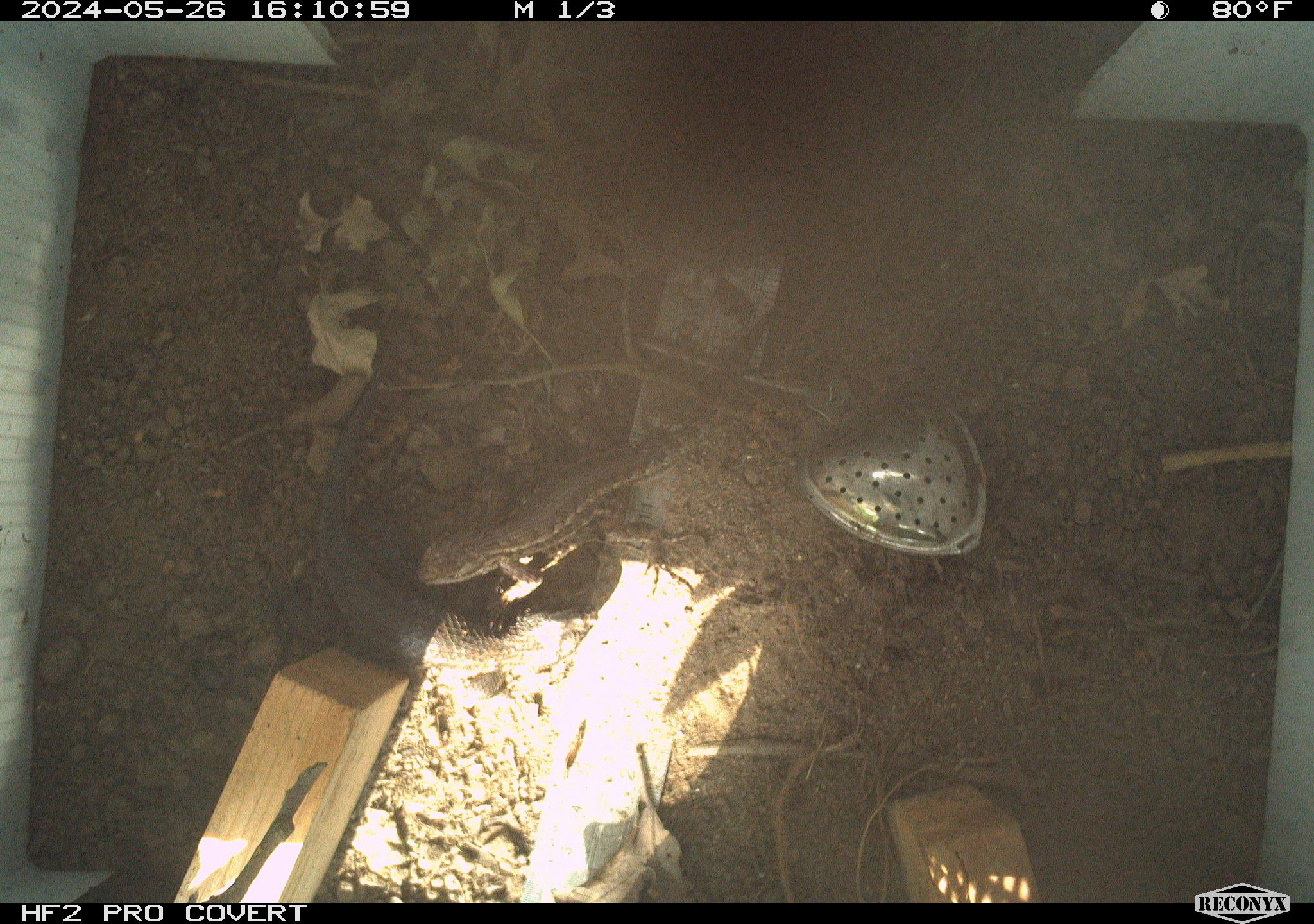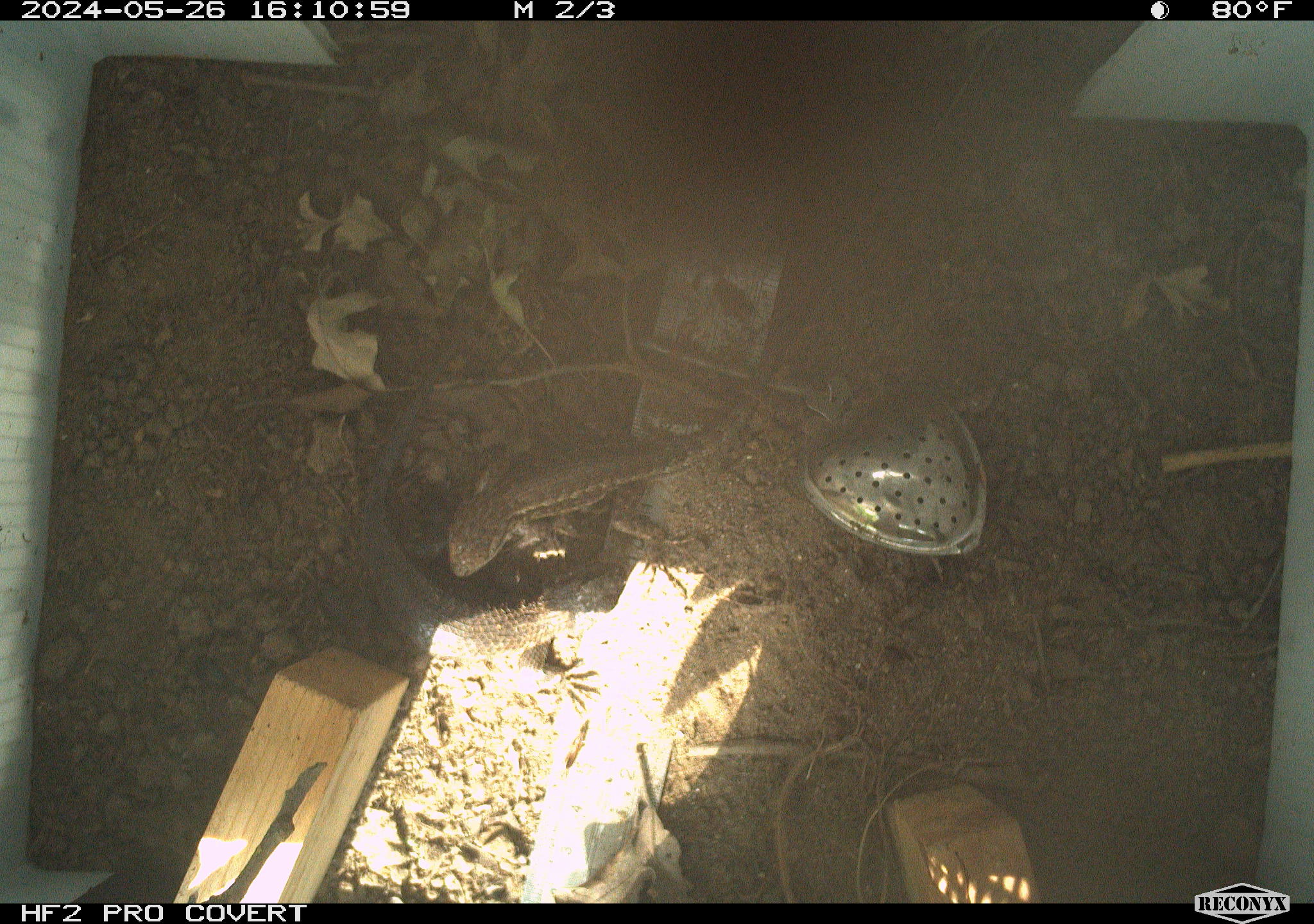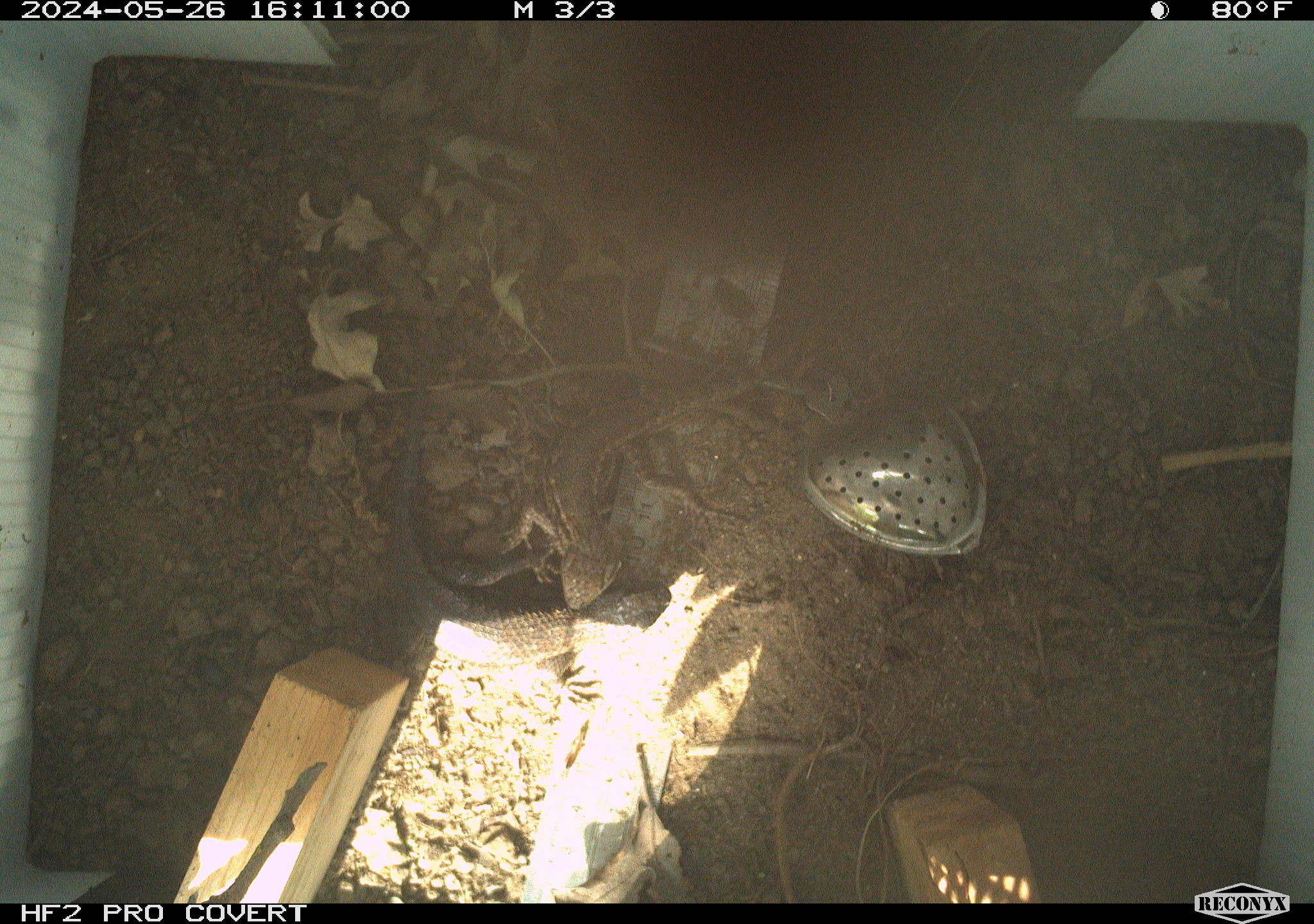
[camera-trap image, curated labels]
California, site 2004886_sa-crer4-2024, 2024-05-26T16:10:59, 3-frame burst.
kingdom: Animalia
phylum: Chordata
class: Reptilia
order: Squamata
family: Phrynosomatidae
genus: Sceloporus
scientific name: Sceloporus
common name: spiny lizards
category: sceloporus species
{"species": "sceloporus species (spiny lizards) (Sceloporus)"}